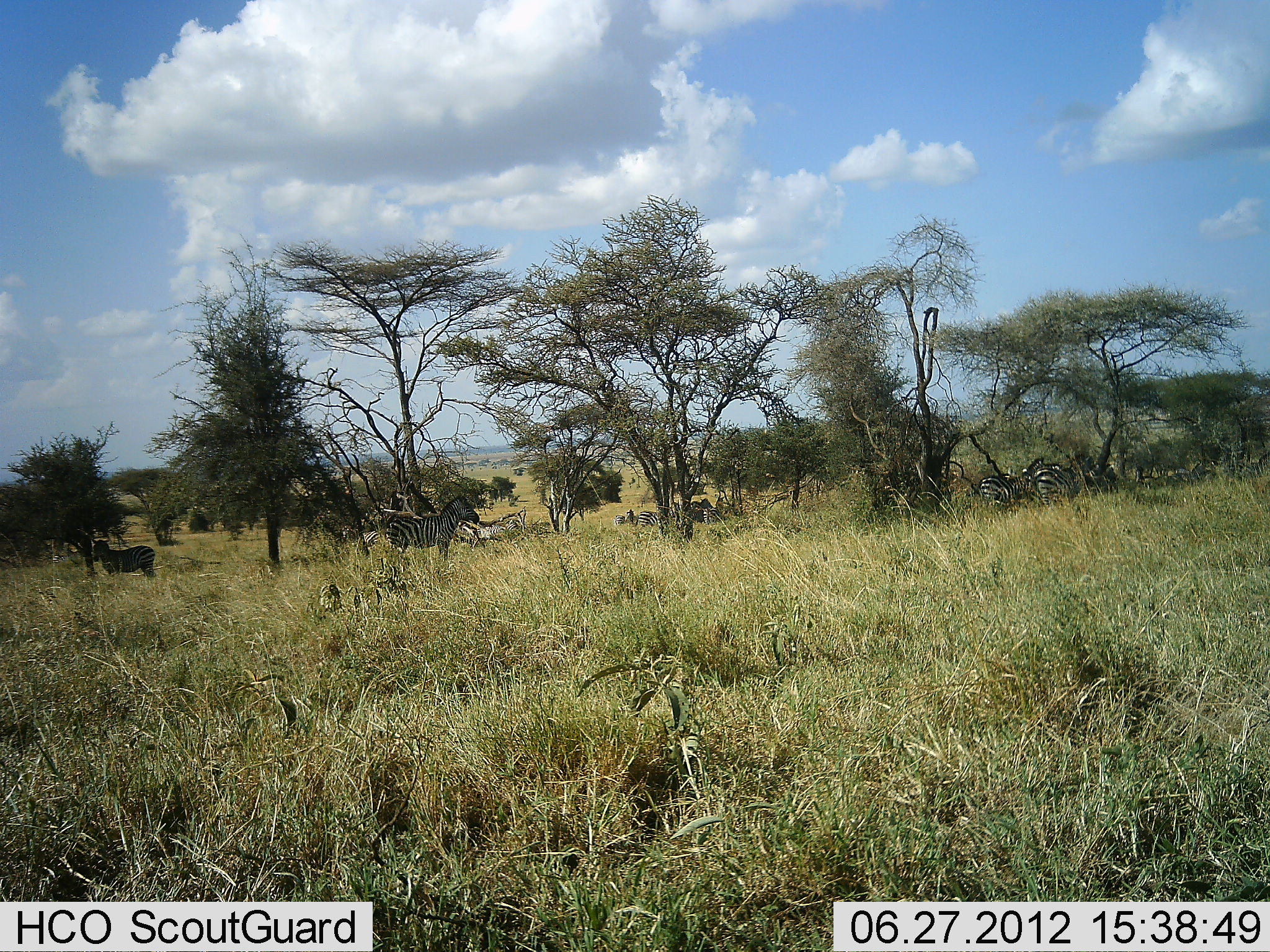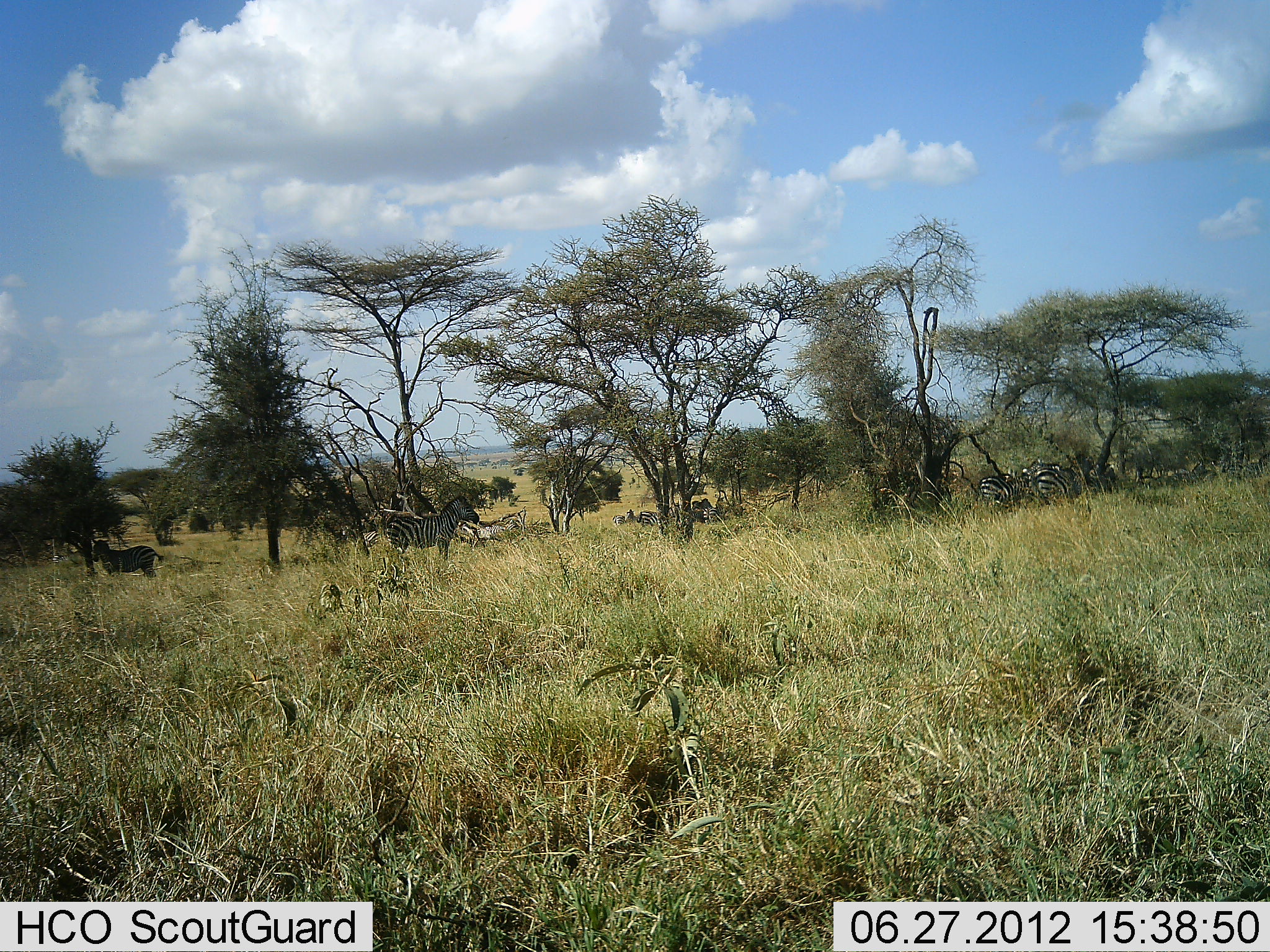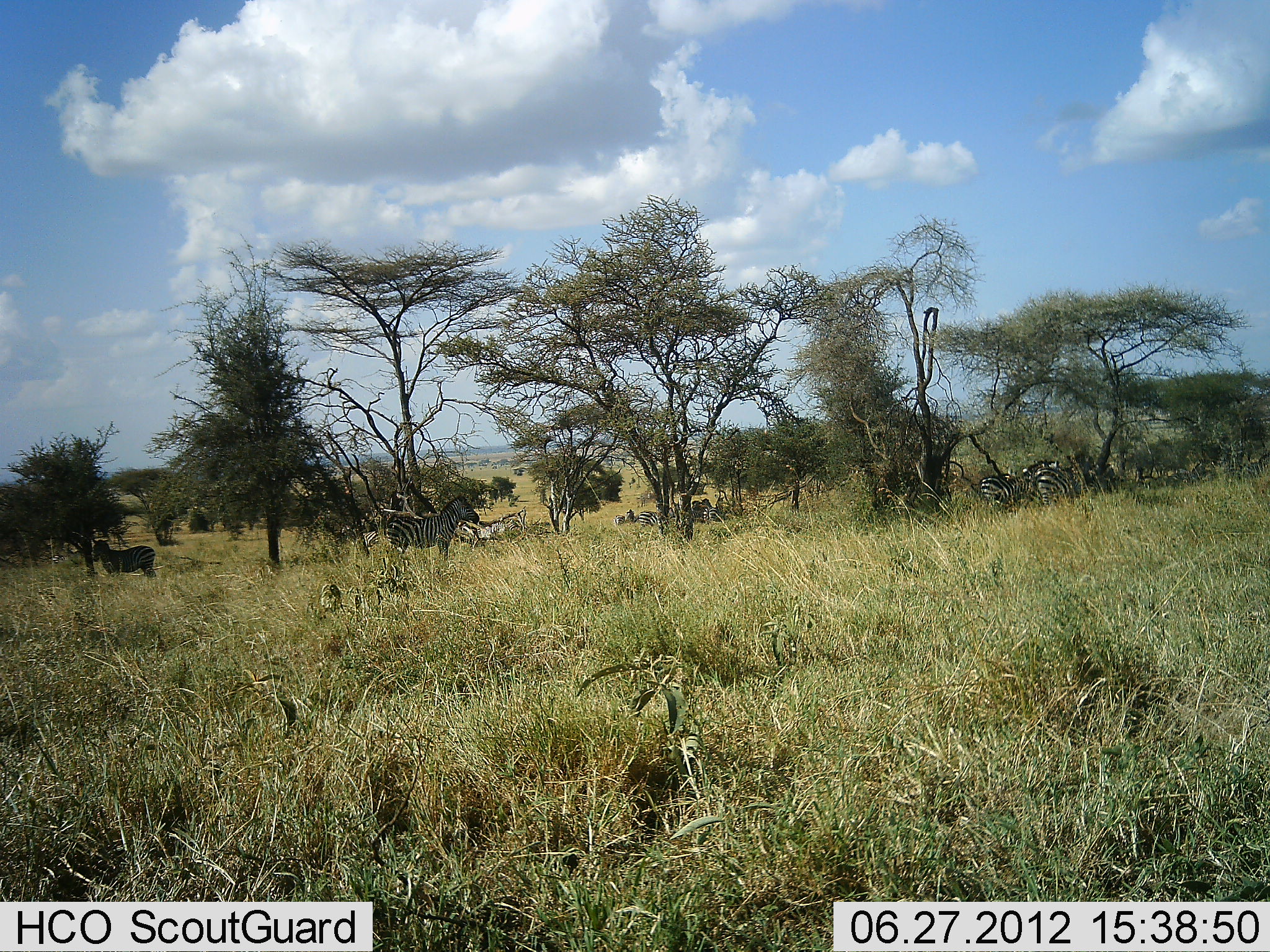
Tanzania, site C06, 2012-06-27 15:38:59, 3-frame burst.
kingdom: Animalia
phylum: Chordata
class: Mammalia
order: Perissodactyla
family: Equidae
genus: Equus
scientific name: Equus quagga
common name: plains zebra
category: zebra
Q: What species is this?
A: Zebra (plains zebra) (Equus quagga).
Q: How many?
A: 7.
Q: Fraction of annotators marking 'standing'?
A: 90%.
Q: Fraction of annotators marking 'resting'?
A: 30%.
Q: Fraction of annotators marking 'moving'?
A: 0%.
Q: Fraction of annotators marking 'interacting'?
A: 0%.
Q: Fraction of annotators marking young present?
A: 0%.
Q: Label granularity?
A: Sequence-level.